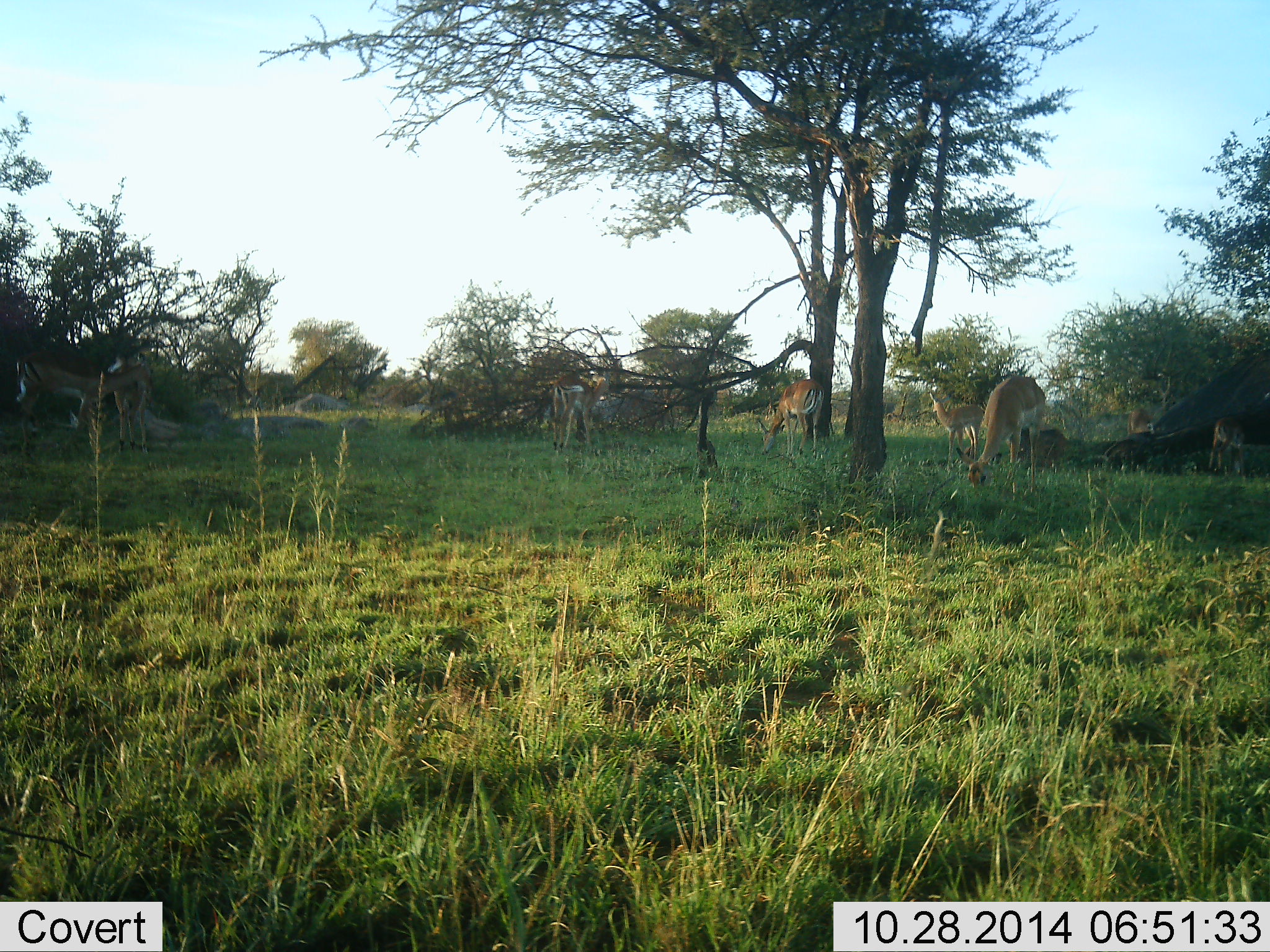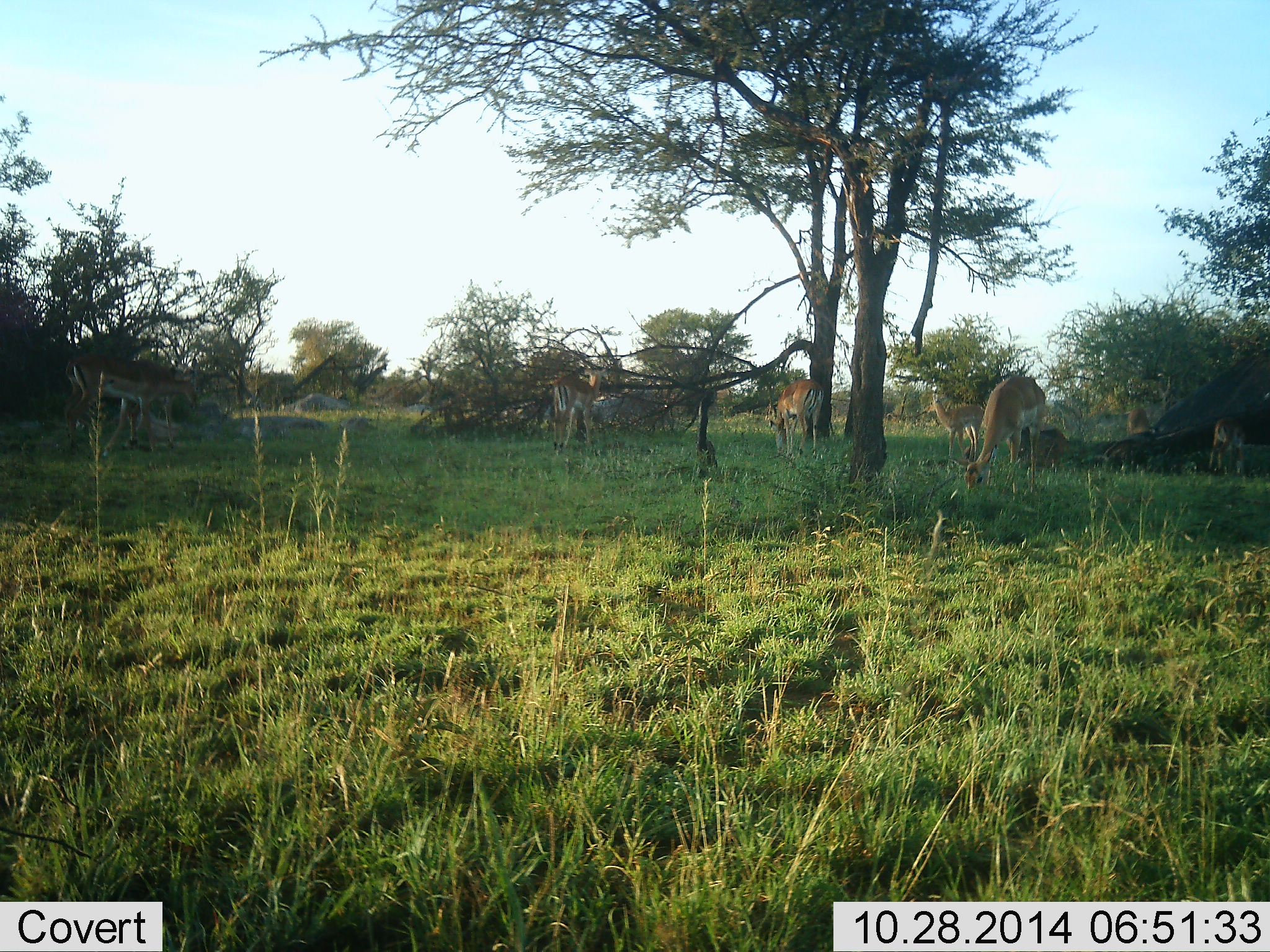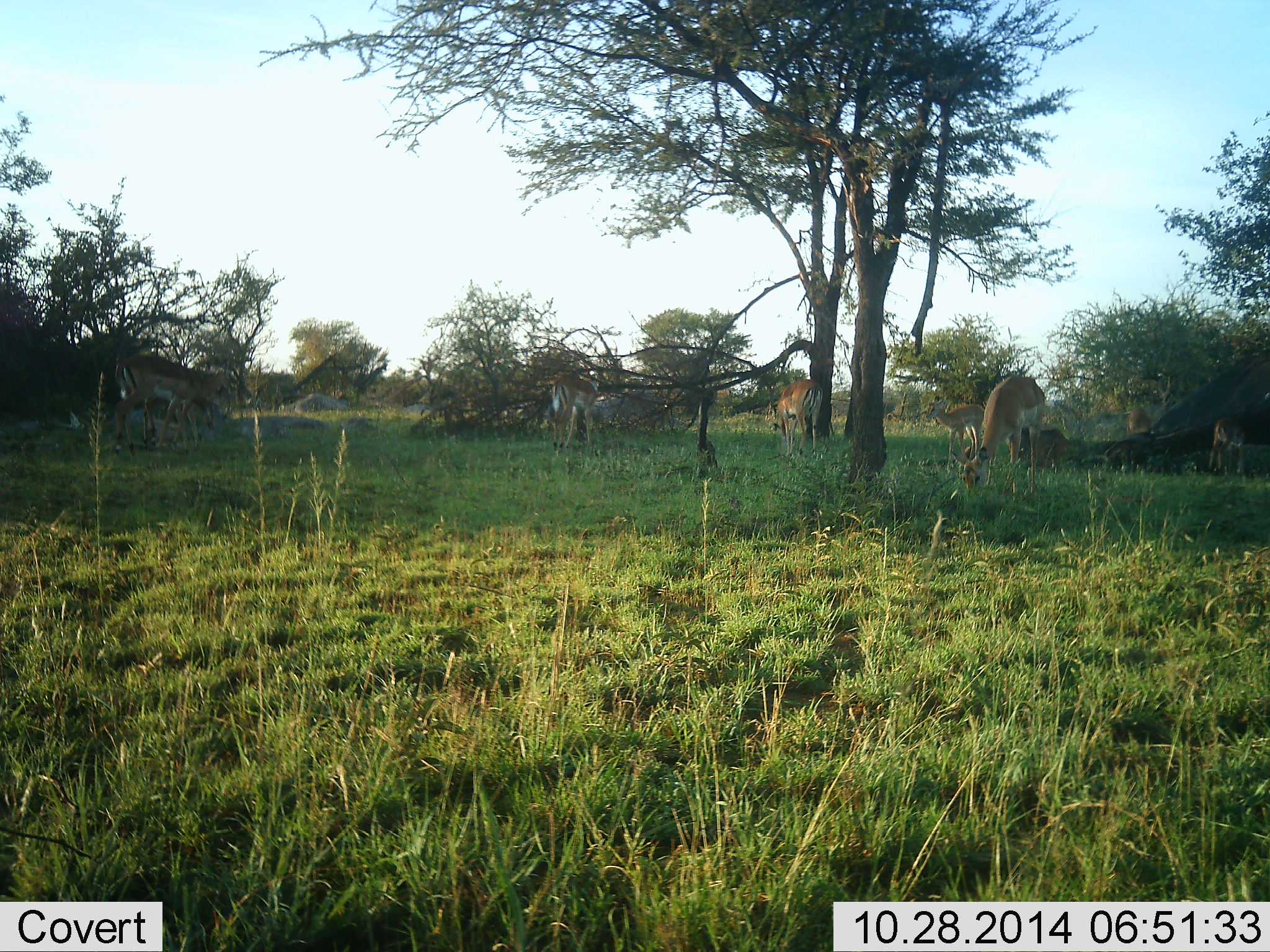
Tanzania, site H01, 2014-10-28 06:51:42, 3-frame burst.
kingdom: Animalia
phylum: Chordata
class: Mammalia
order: Artiodactyla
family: Bovidae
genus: Aepyceros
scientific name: Aepyceros melampus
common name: impala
Impala (Aepyceros melampus), count 6. Behavior (volunteer vote fractions): standing 45%, resting 9%, moving 36%, interacting 0%. Young present (vote fraction): 9%. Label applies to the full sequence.